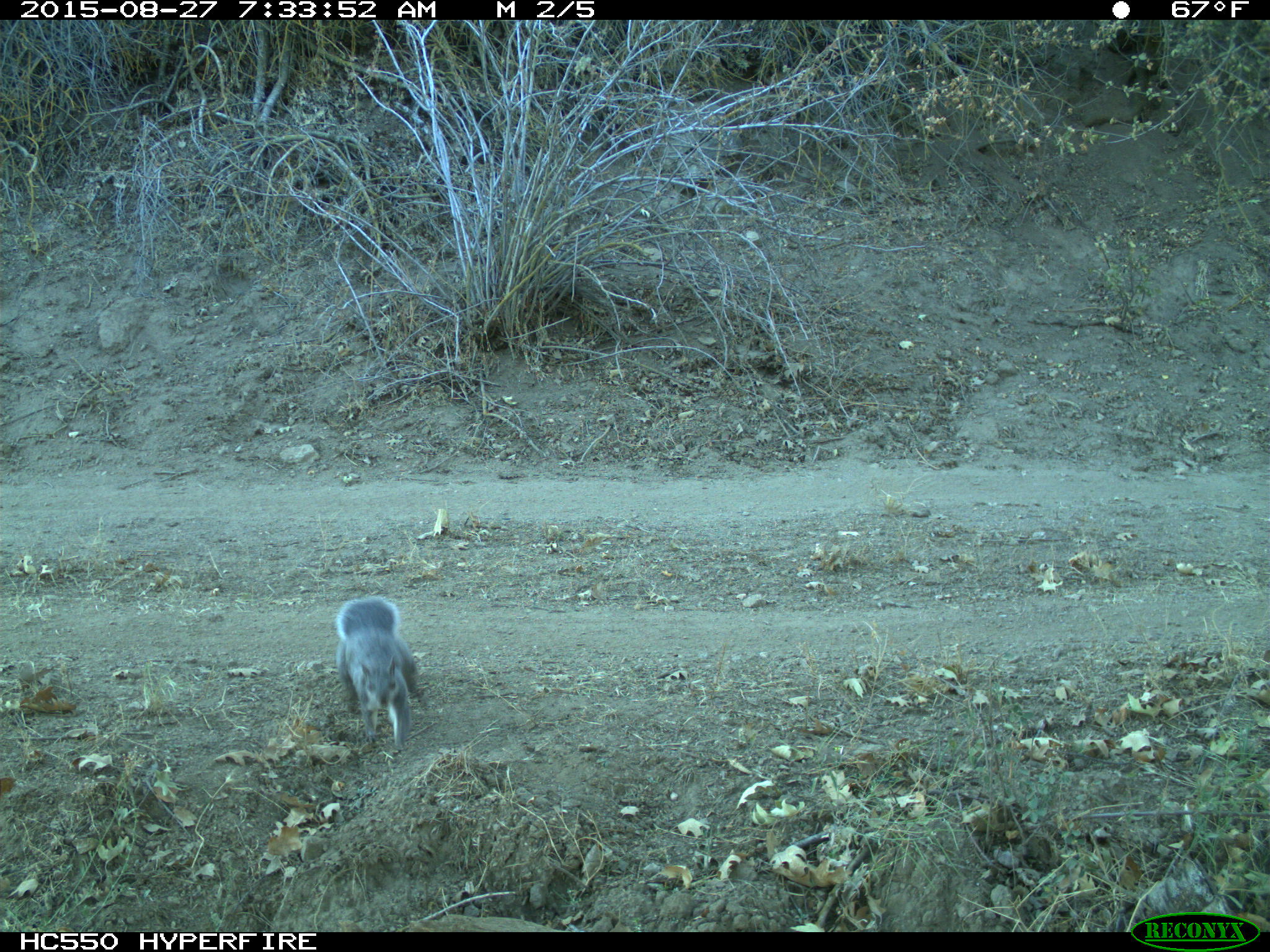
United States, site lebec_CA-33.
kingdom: Animalia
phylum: Chordata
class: Mammalia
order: Rodentia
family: Sciuridae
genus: Sciurus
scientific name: Sciurus carolinensis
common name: eastern gray squirrel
Sciurus carolinensis (eastern gray squirrel).